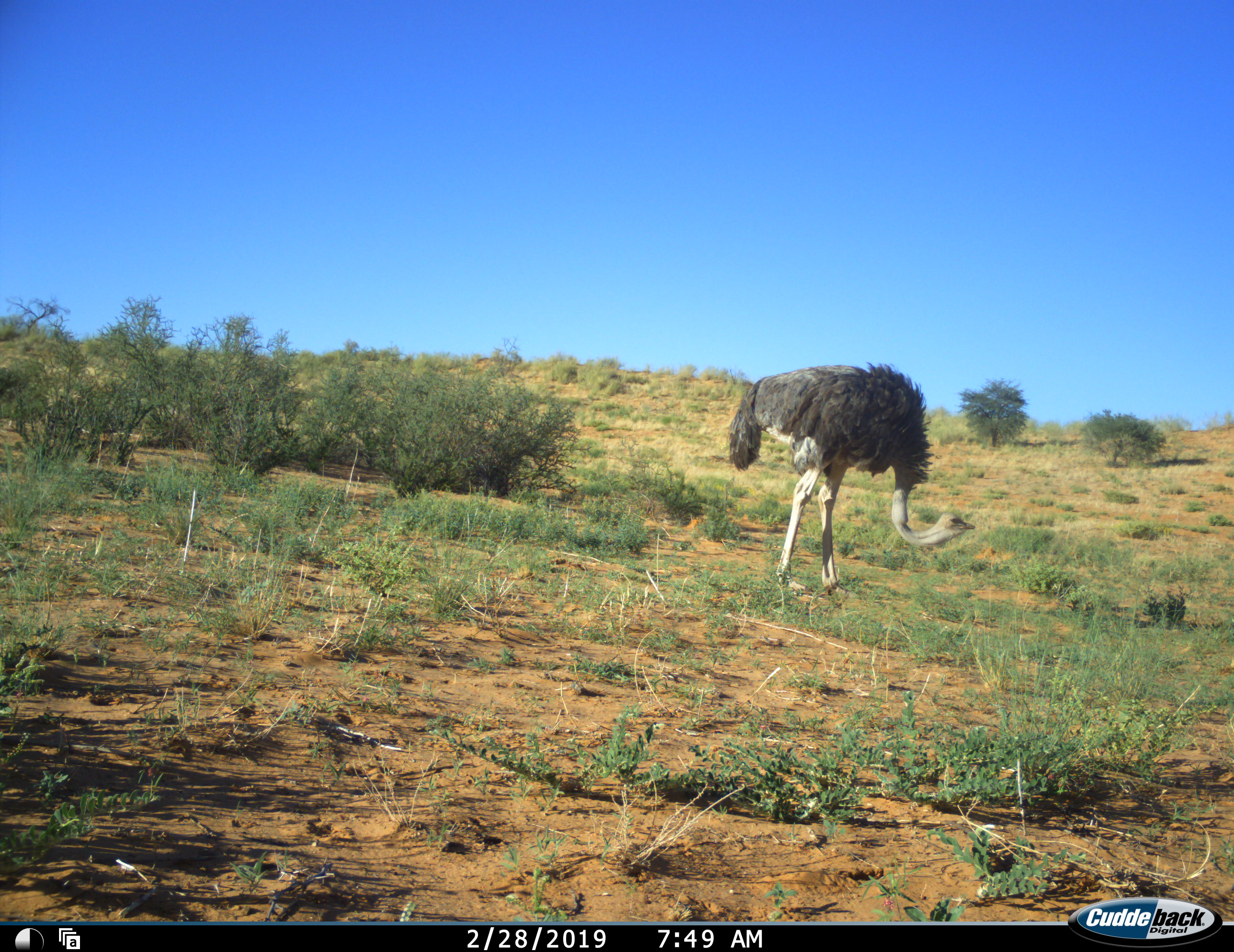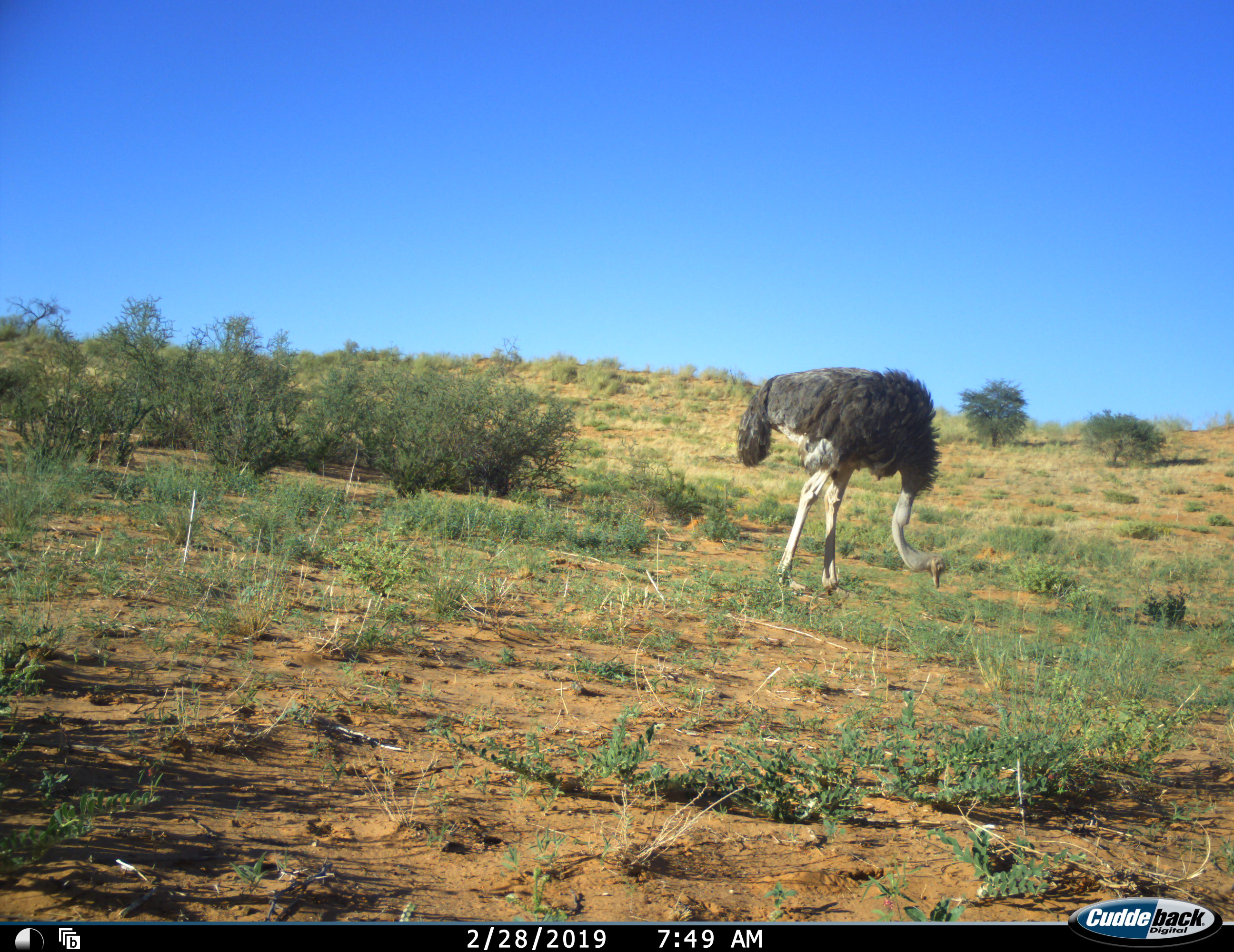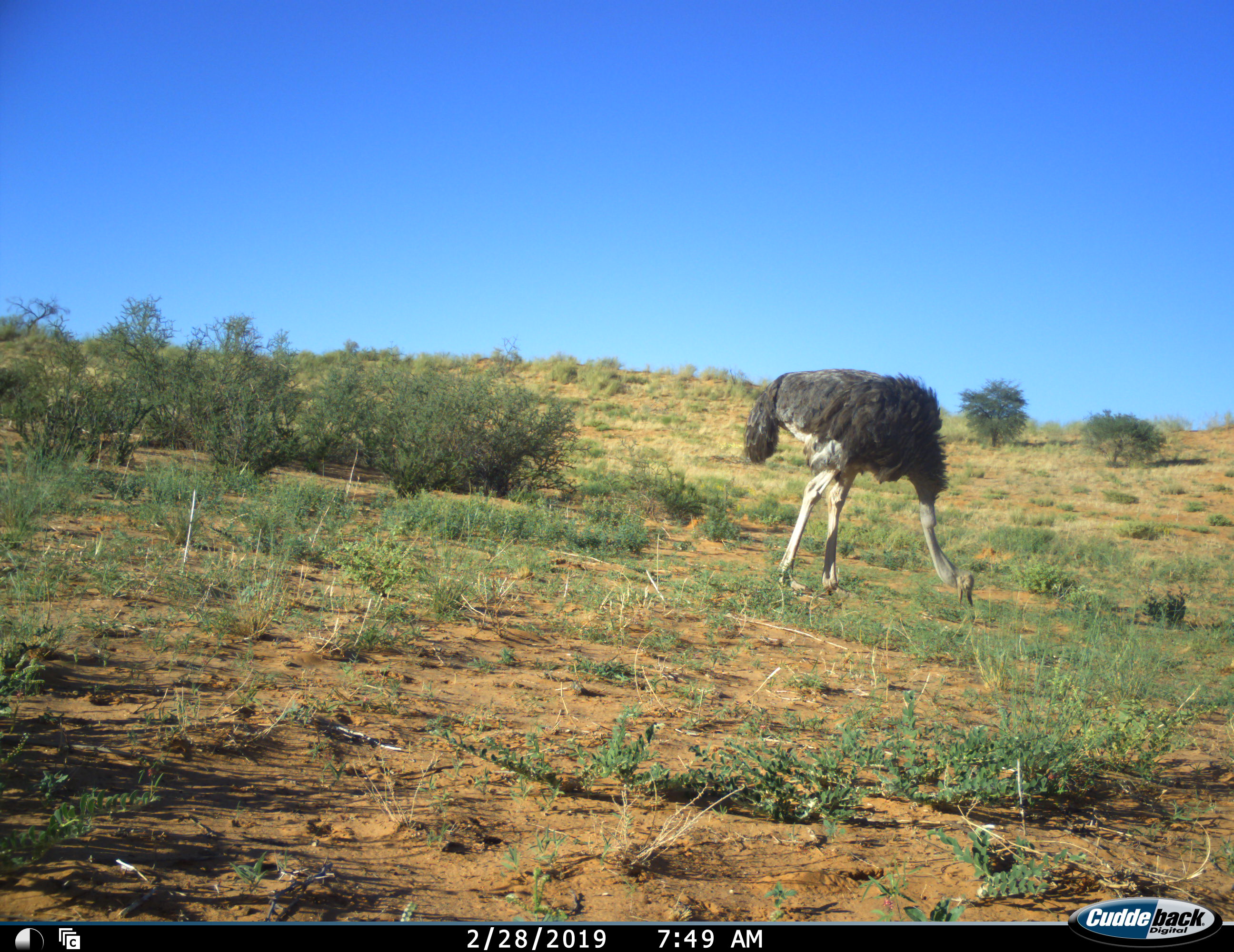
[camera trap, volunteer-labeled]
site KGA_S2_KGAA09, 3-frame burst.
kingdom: Animalia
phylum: Chordata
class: Aves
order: Struthioniformes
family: Struthionidae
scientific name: Struthionidae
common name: ostrich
Ostrich (Struthionidae), count 1. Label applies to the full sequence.